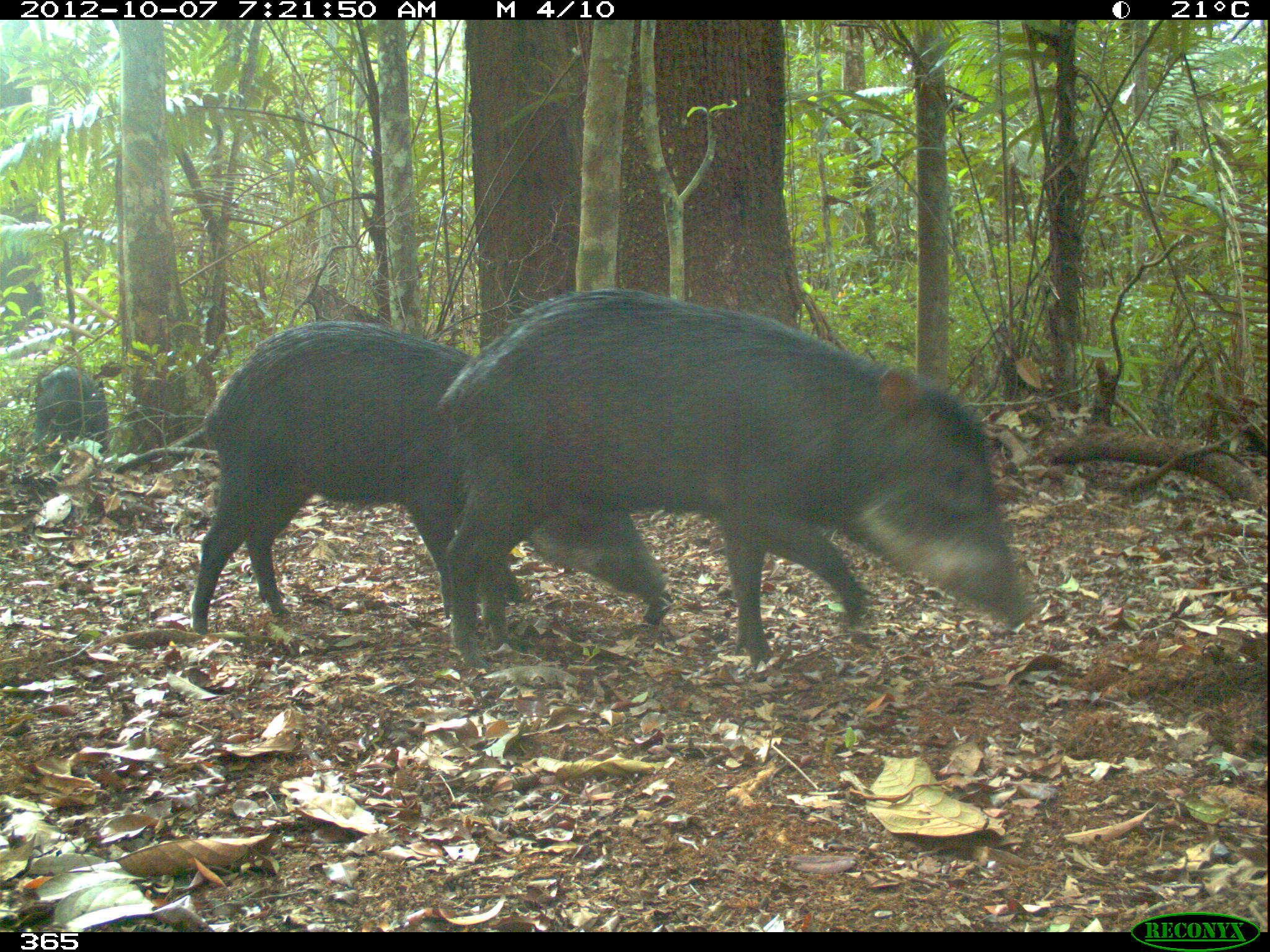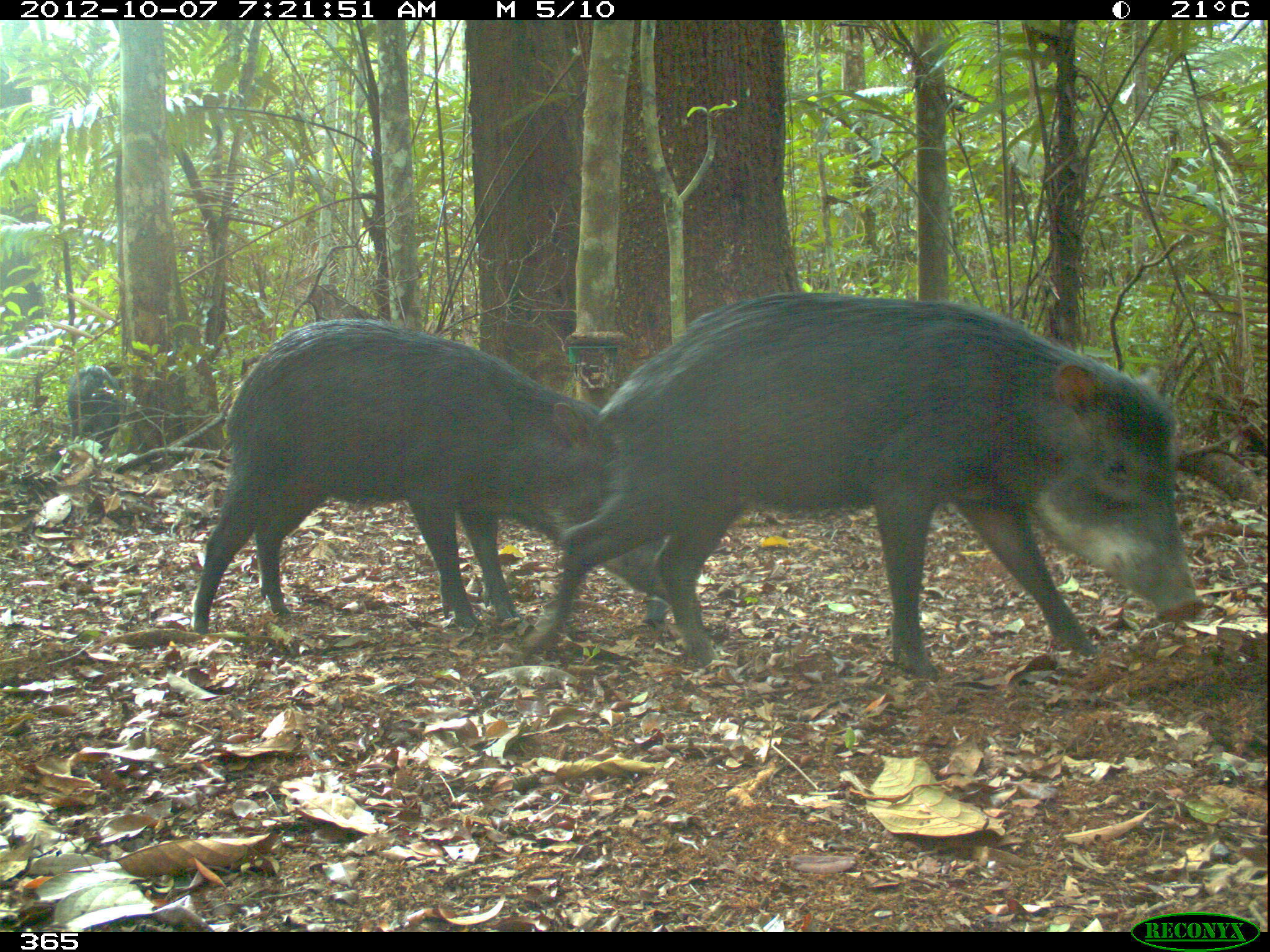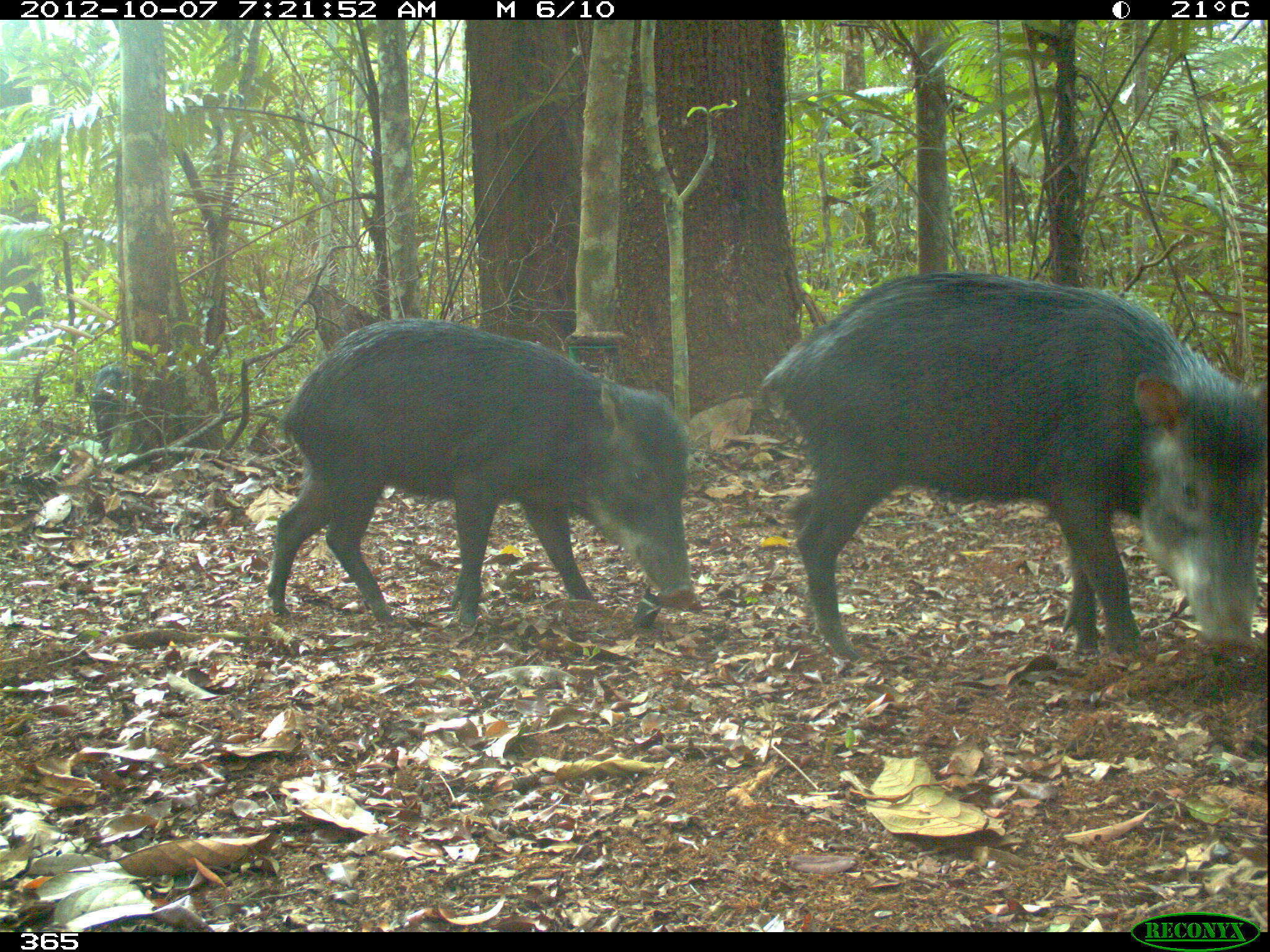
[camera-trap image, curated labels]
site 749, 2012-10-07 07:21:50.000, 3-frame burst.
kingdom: Animalia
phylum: Chordata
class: Mammalia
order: Artiodactyla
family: Tayassuidae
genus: Tayassu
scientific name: Tayassu pecari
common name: white-lipped peccary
Tayassu pecari (white-lipped peccary).